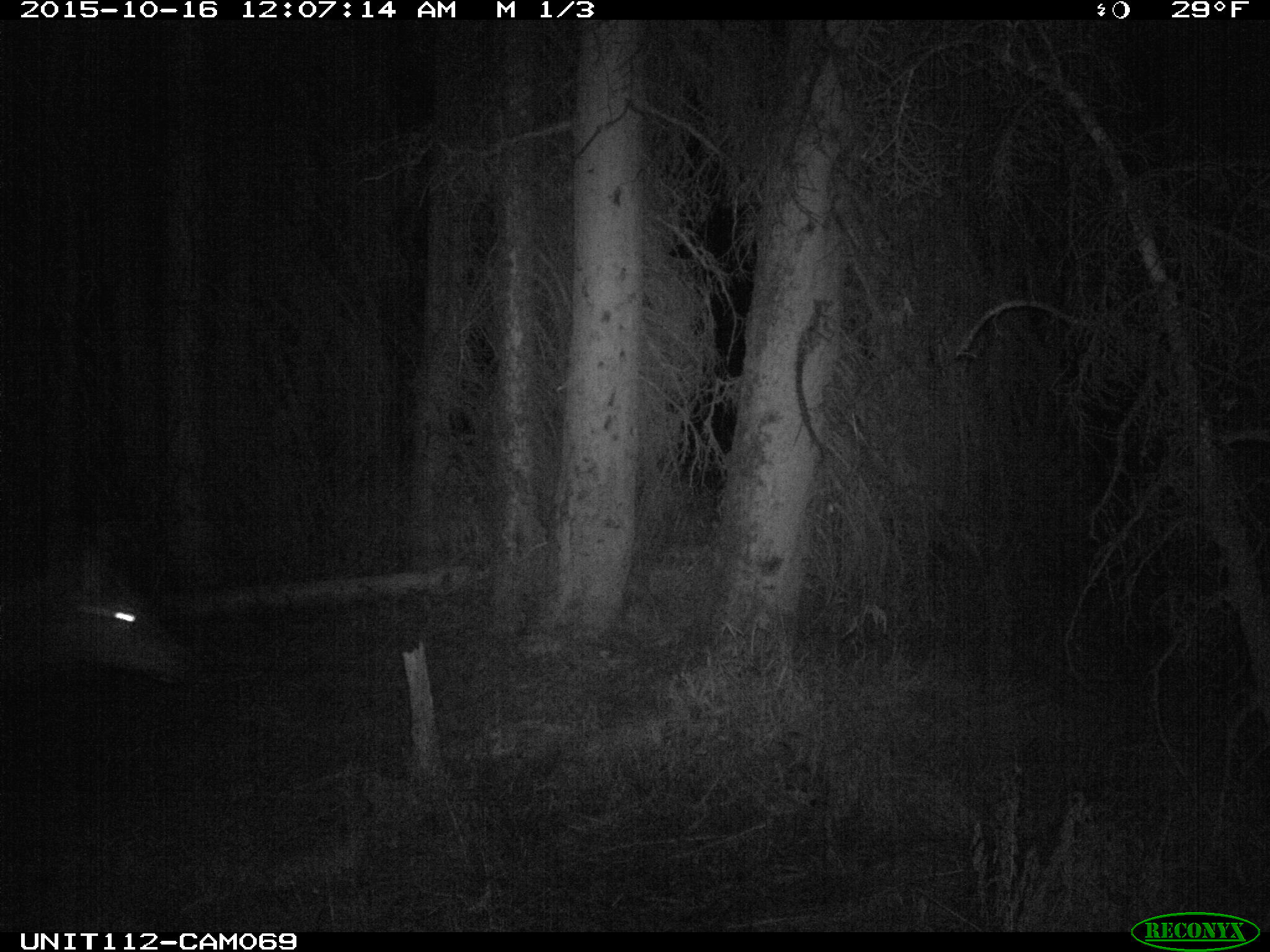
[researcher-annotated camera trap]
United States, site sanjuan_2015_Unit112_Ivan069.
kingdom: Animalia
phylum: Chordata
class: Mammalia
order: Artiodactyla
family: Cervidae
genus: Cervus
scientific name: Cervus elaphus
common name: red deer